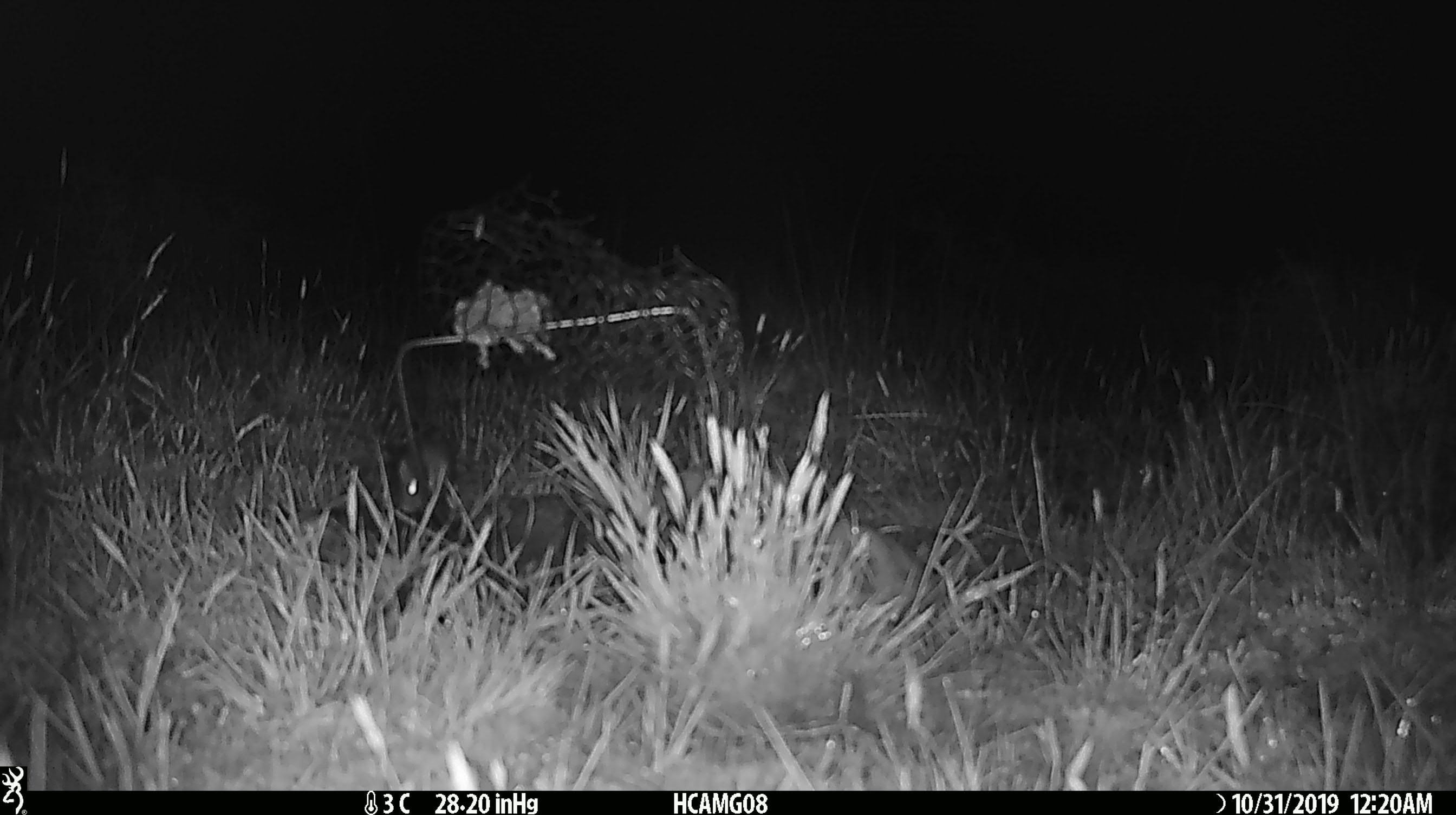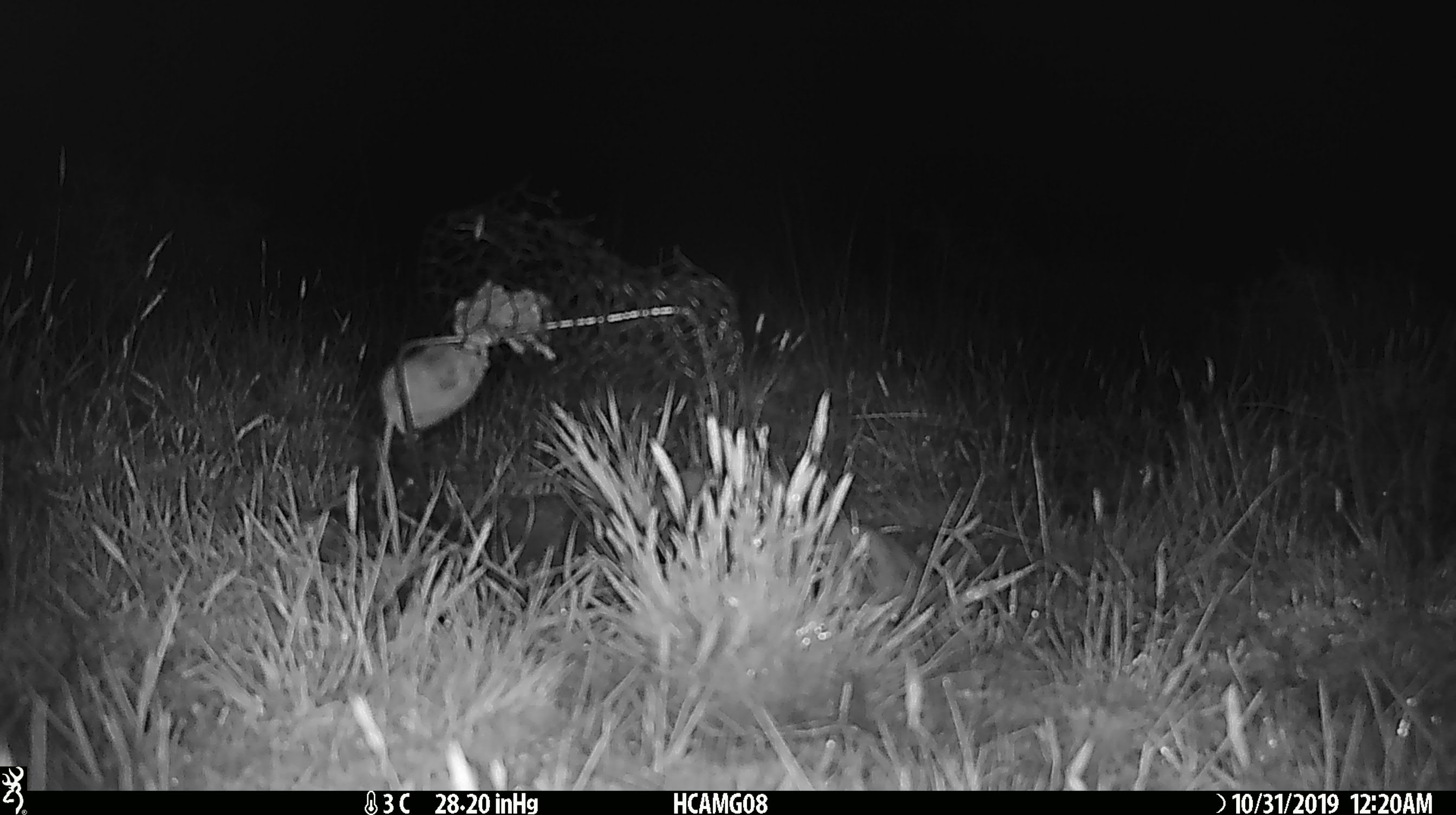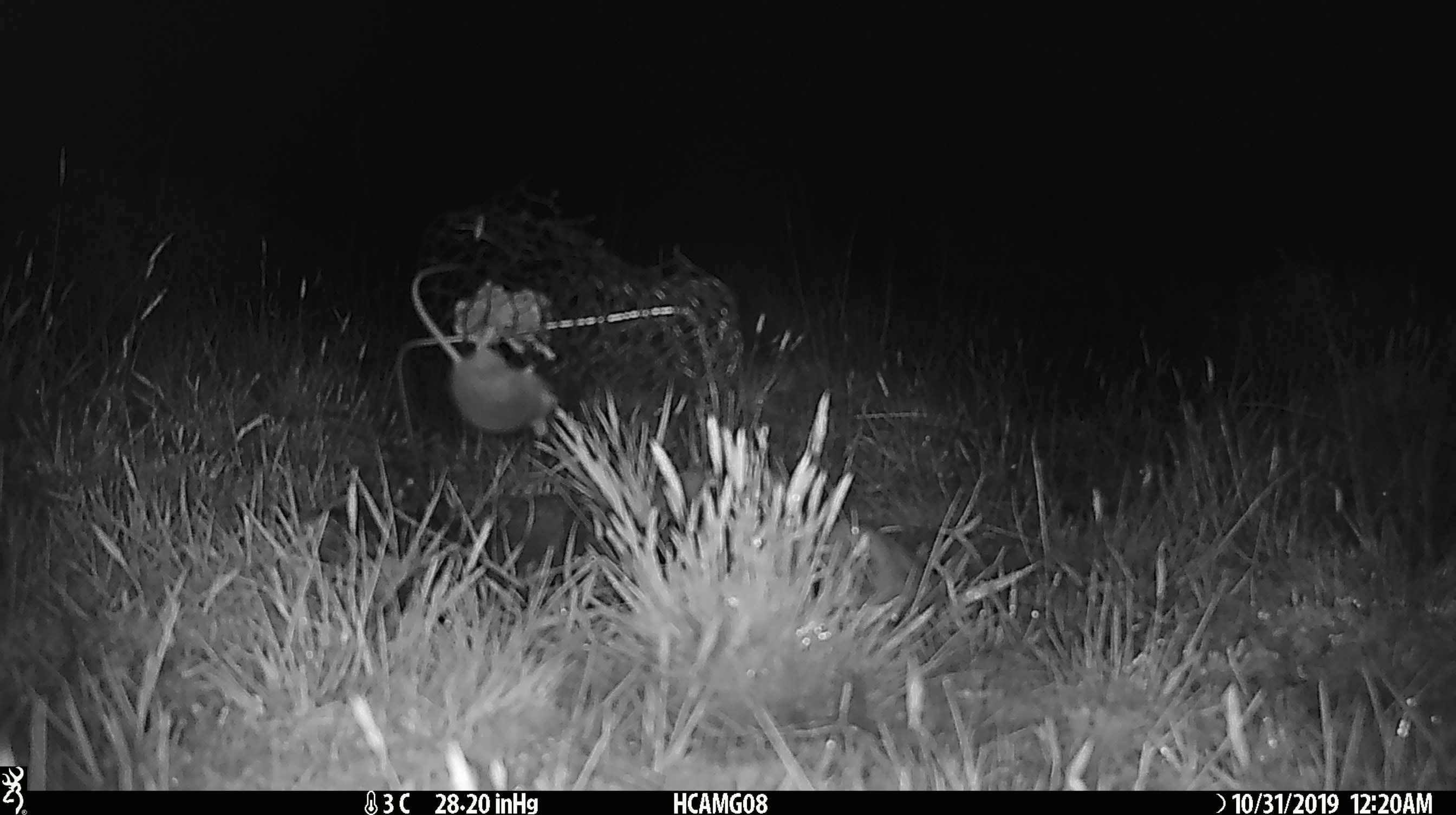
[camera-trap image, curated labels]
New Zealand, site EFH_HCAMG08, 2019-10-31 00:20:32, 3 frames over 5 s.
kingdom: Animalia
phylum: Chordata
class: Mammalia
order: Rodentia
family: Muridae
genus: Mus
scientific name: Mus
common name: mouse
Mouse (Mus).